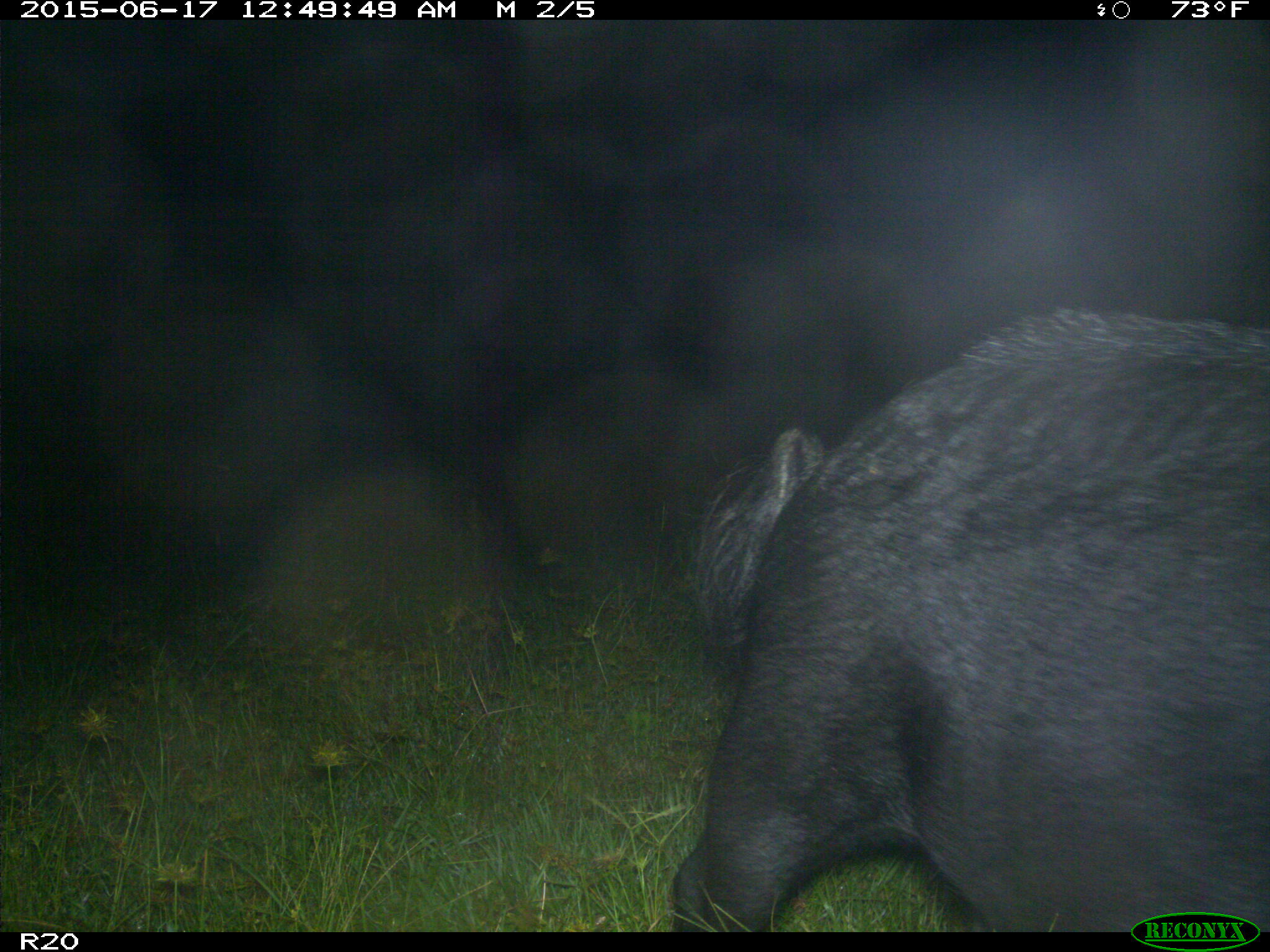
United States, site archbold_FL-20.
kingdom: Animalia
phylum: Chordata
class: Mammalia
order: Artiodactyla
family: Suidae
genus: Sus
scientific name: Sus scrofa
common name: wild boar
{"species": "Sus scrofa (wild boar)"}